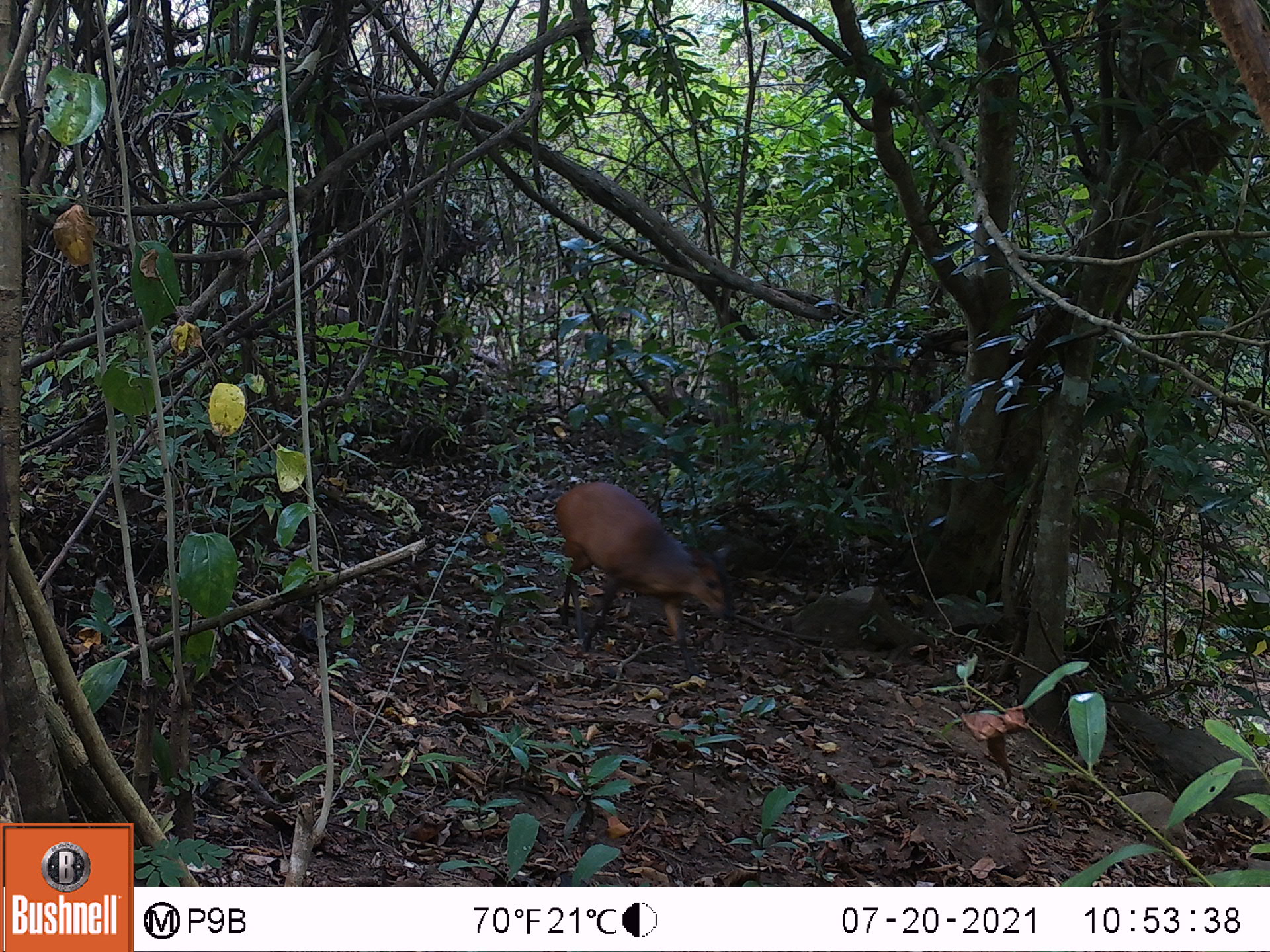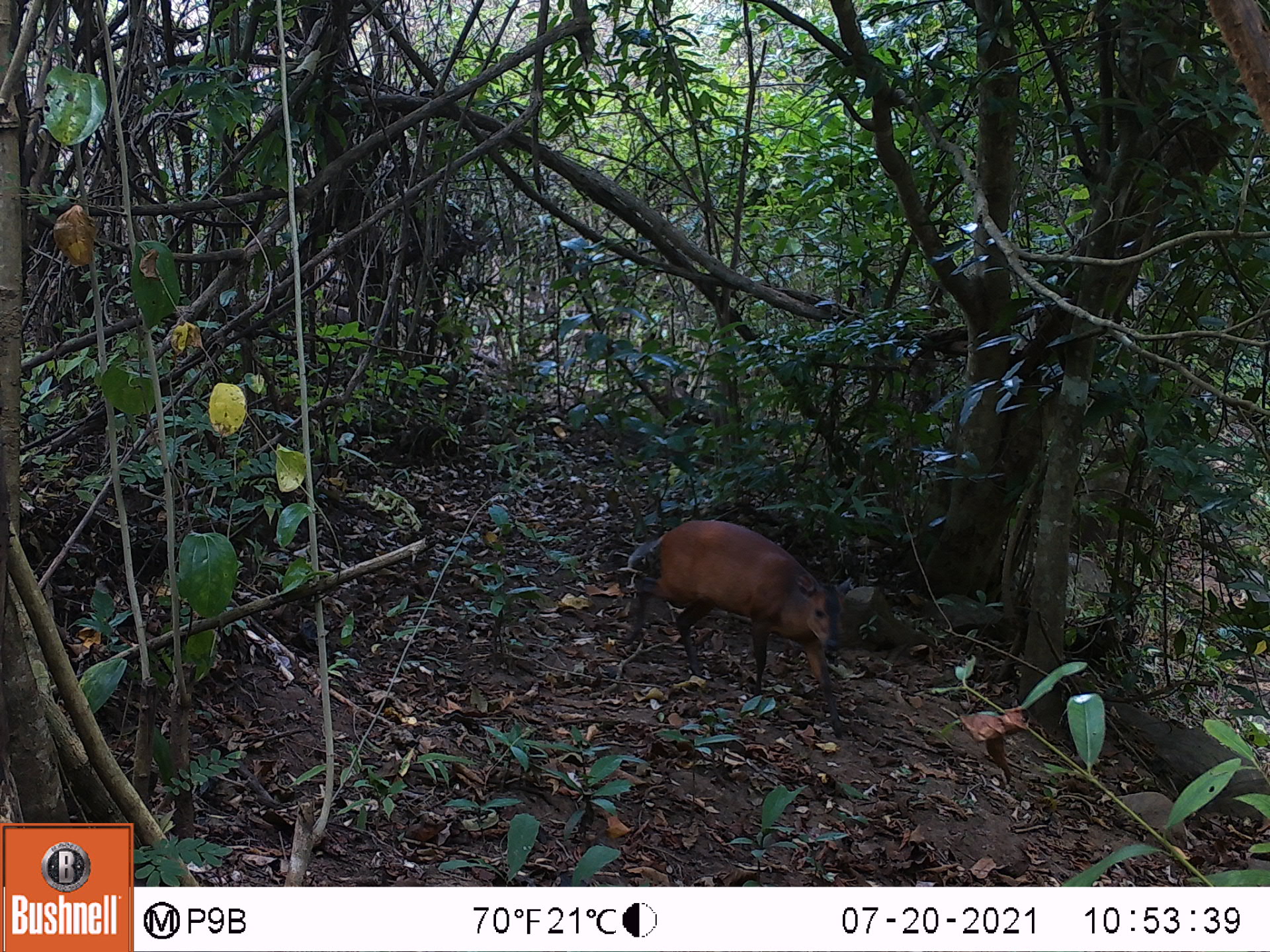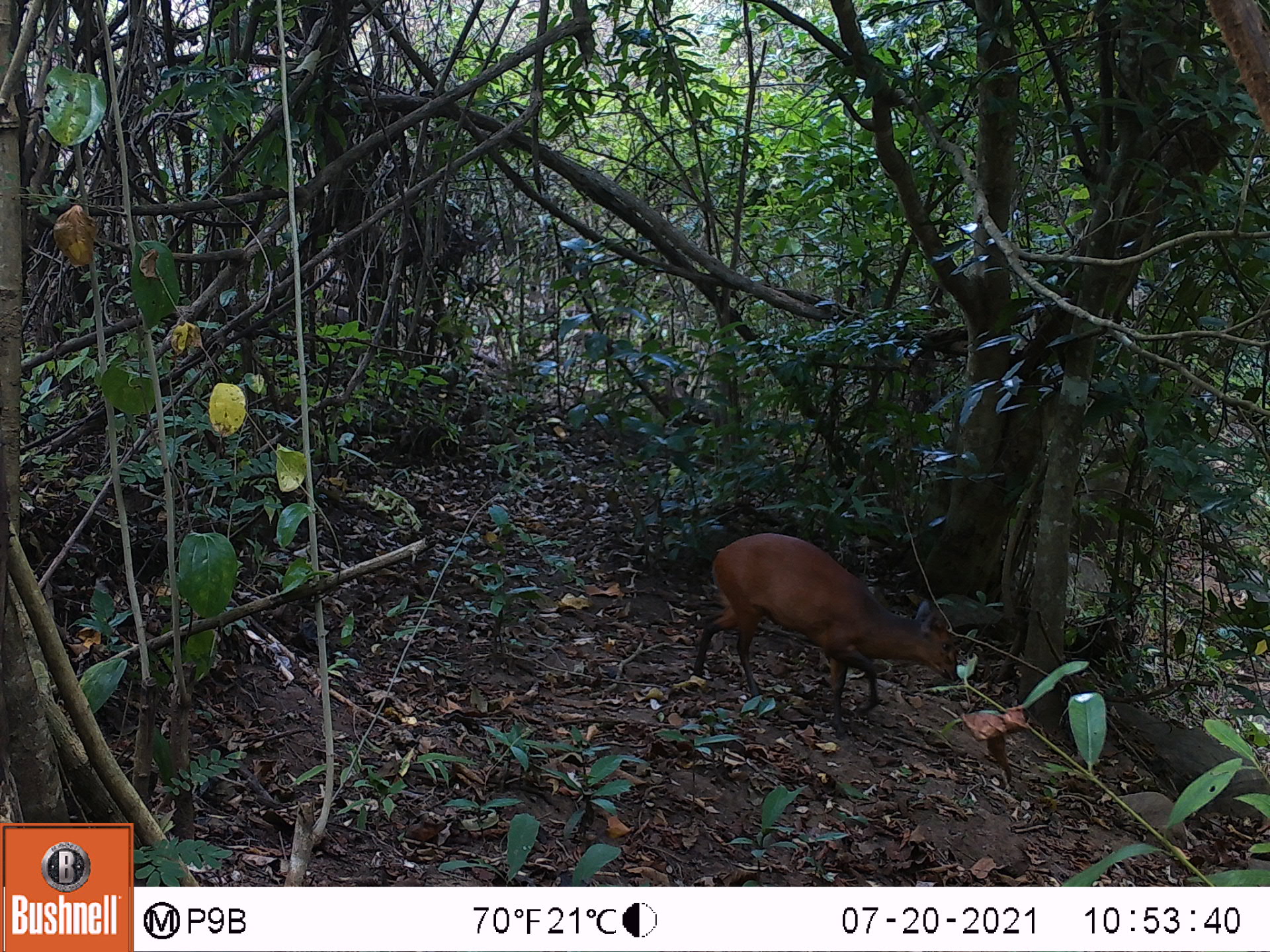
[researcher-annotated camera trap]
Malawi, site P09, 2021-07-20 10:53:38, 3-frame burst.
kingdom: Animalia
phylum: Chordata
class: Mammalia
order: Artiodactyla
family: Bovidae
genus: Cephalophorus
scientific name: Cephalophorus natalensis natalensis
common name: red duiker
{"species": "red duiker (Cephalophorus natalensis natalensis)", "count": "1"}